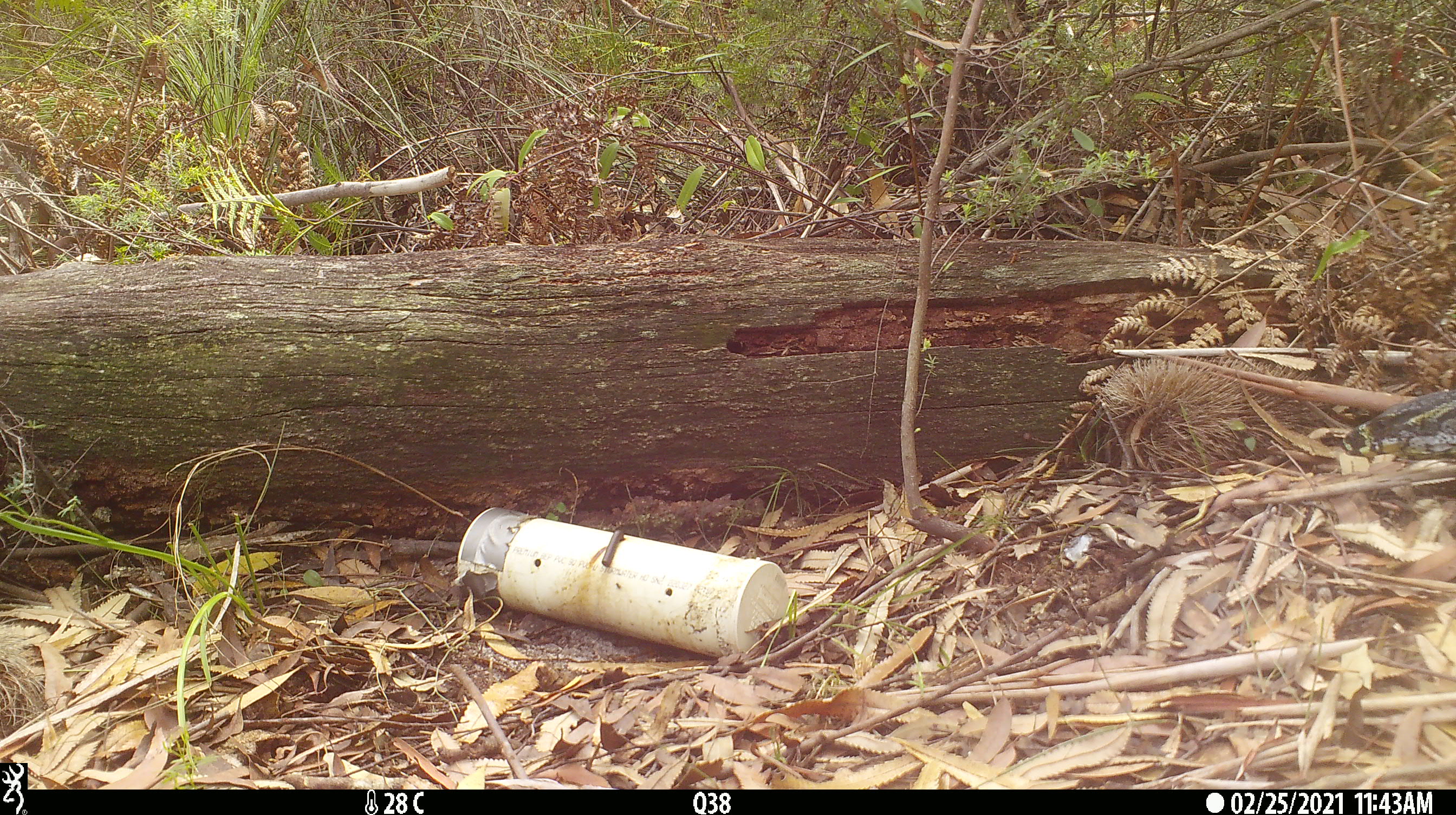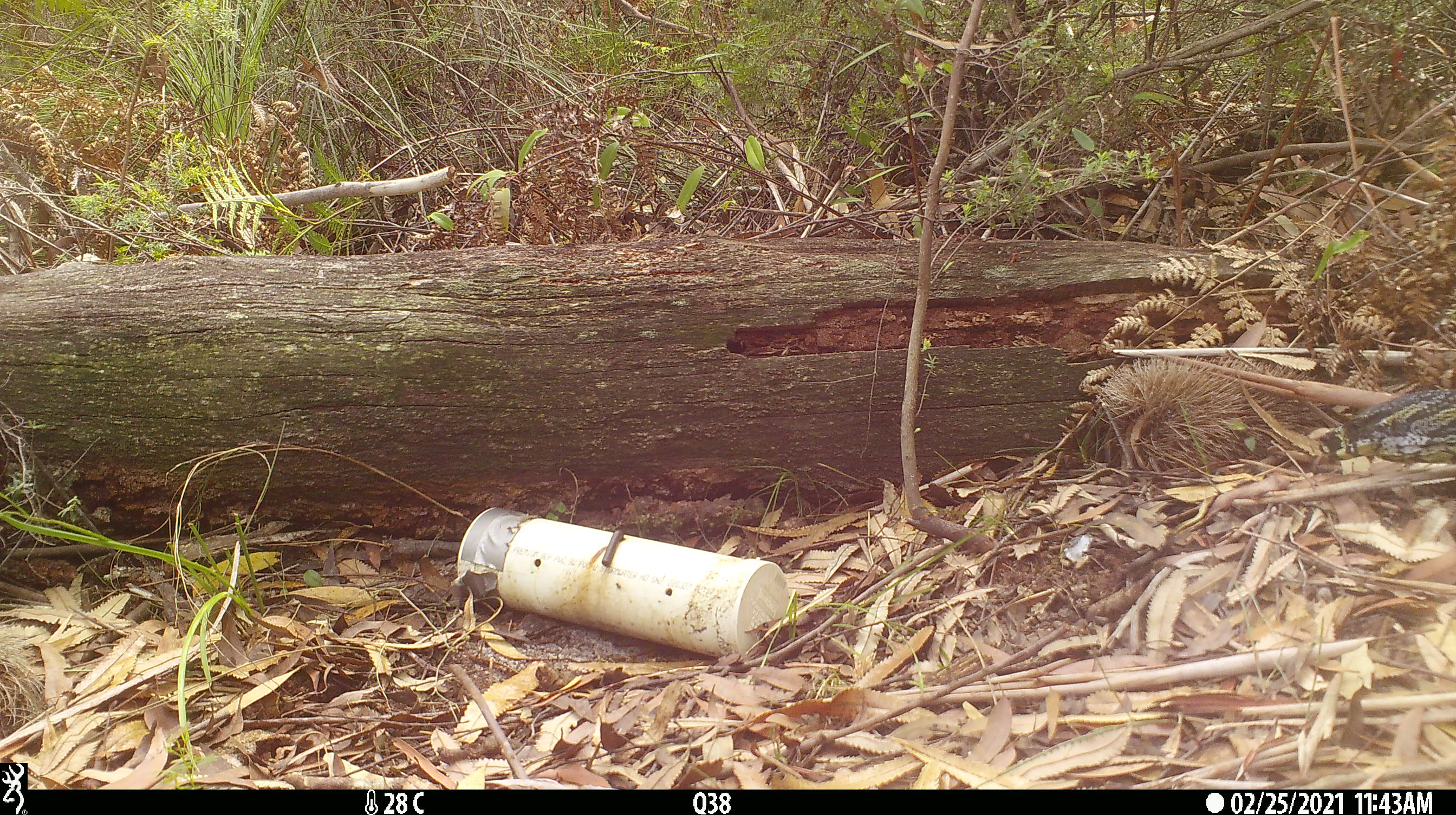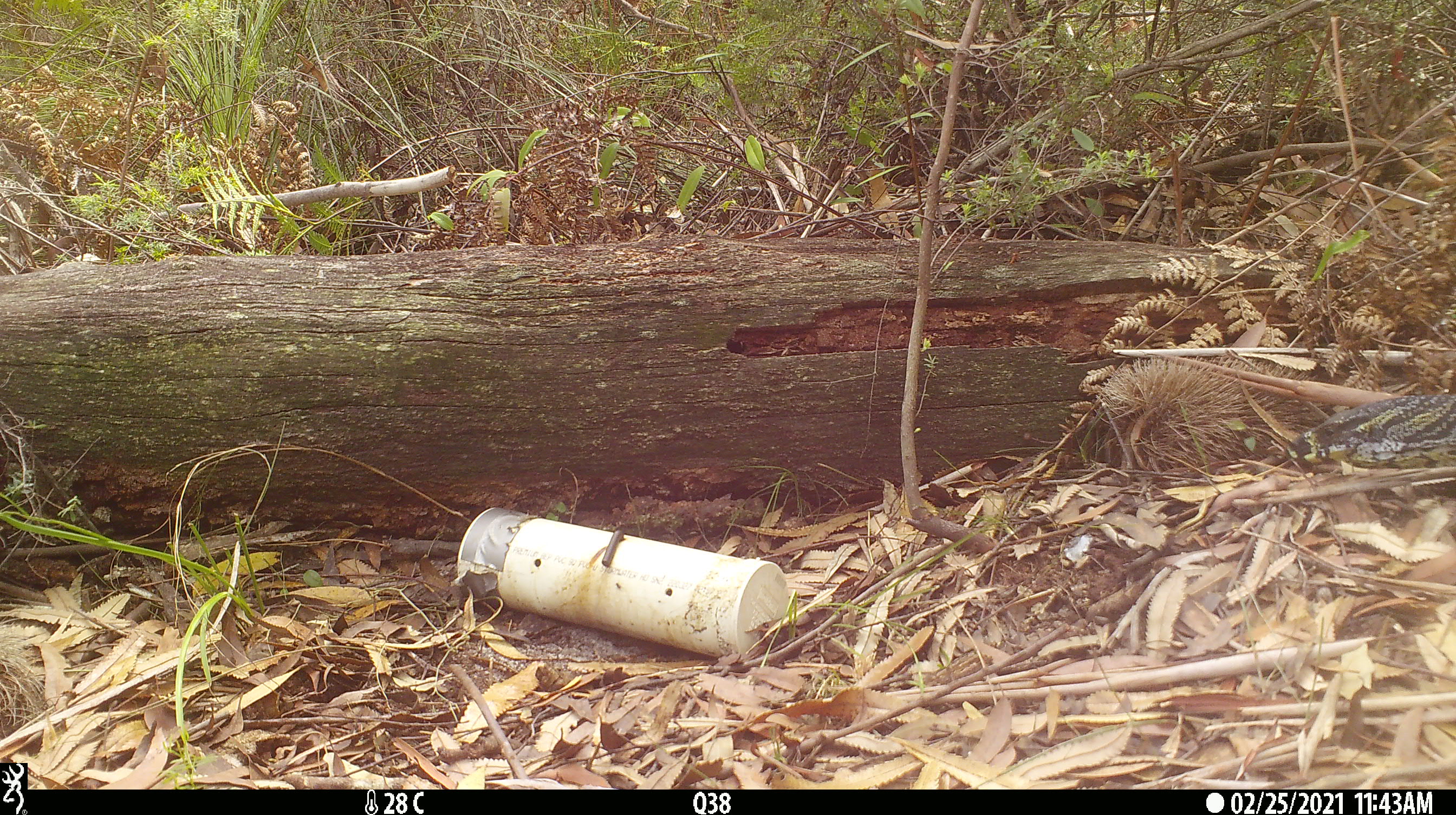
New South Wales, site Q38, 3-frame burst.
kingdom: Animalia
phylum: Chordata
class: Reptilia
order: Squamata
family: Varanidae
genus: Varanus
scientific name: Varanus varius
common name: lace monitor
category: goanna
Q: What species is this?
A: Goanna (lace monitor) (Varanus varius).